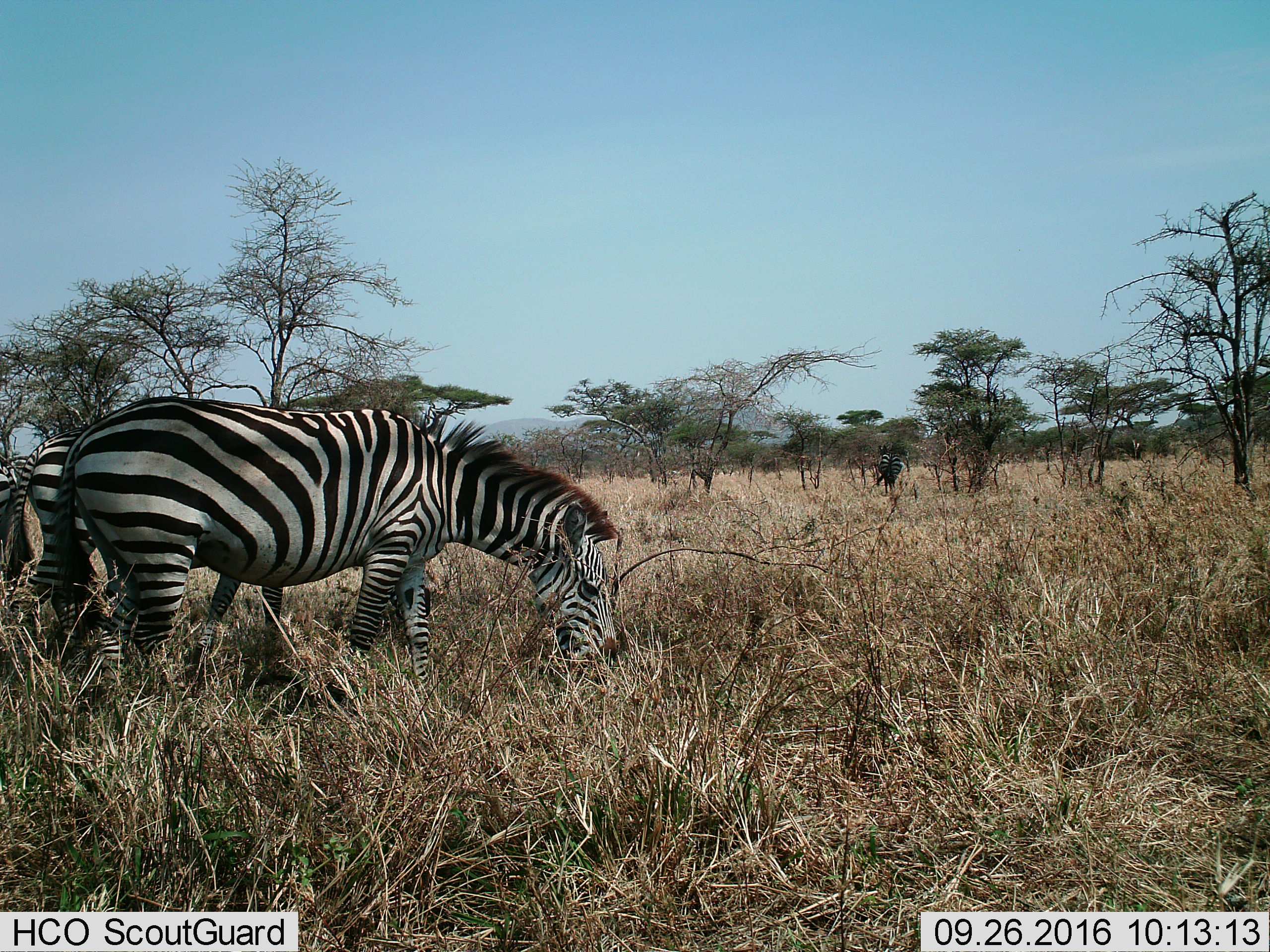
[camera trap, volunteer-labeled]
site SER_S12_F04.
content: unidentified animal